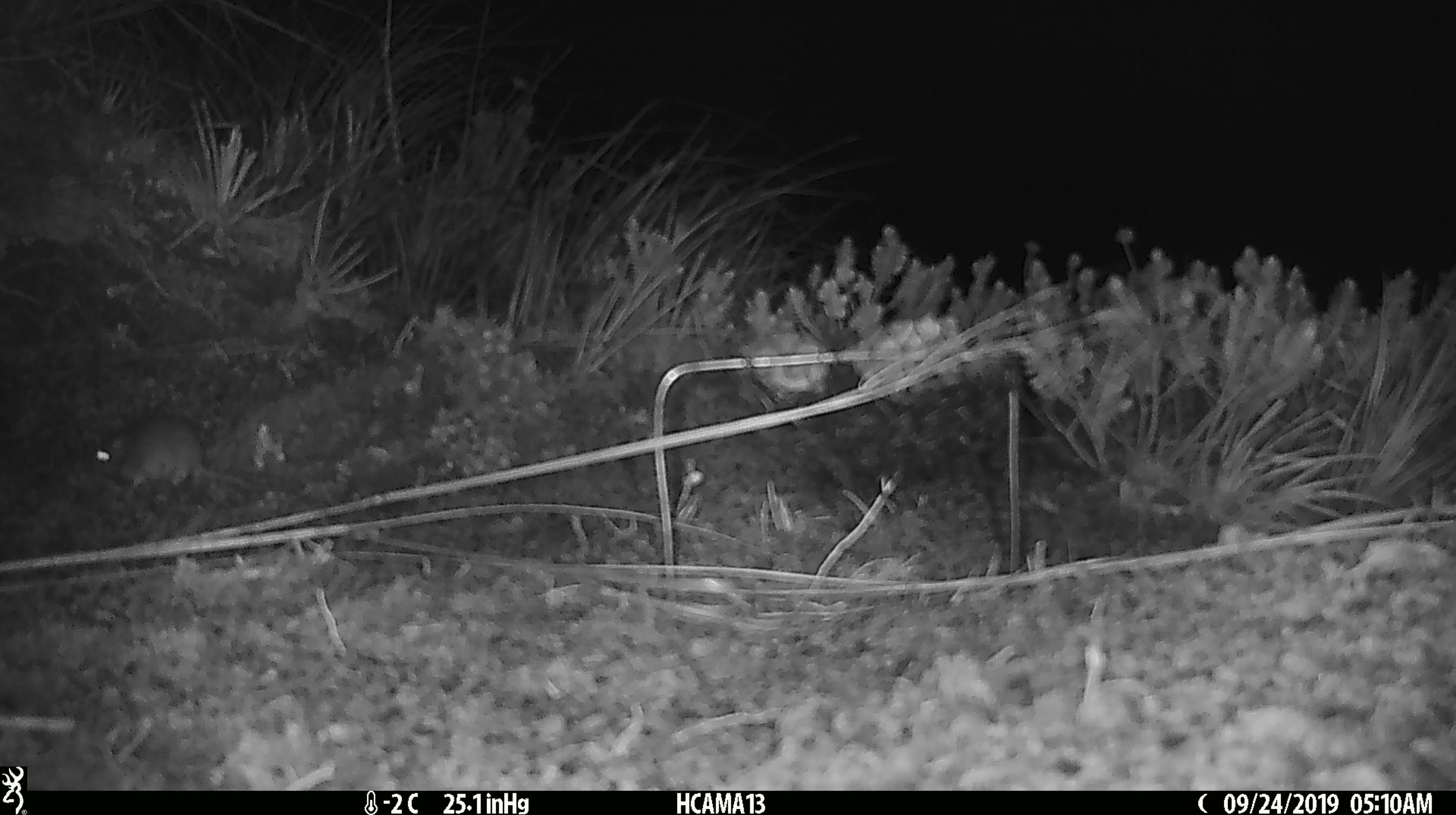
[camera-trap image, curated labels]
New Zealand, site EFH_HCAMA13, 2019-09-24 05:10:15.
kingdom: Animalia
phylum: Chordata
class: Mammalia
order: Rodentia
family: Muridae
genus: Mus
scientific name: Mus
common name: mouse